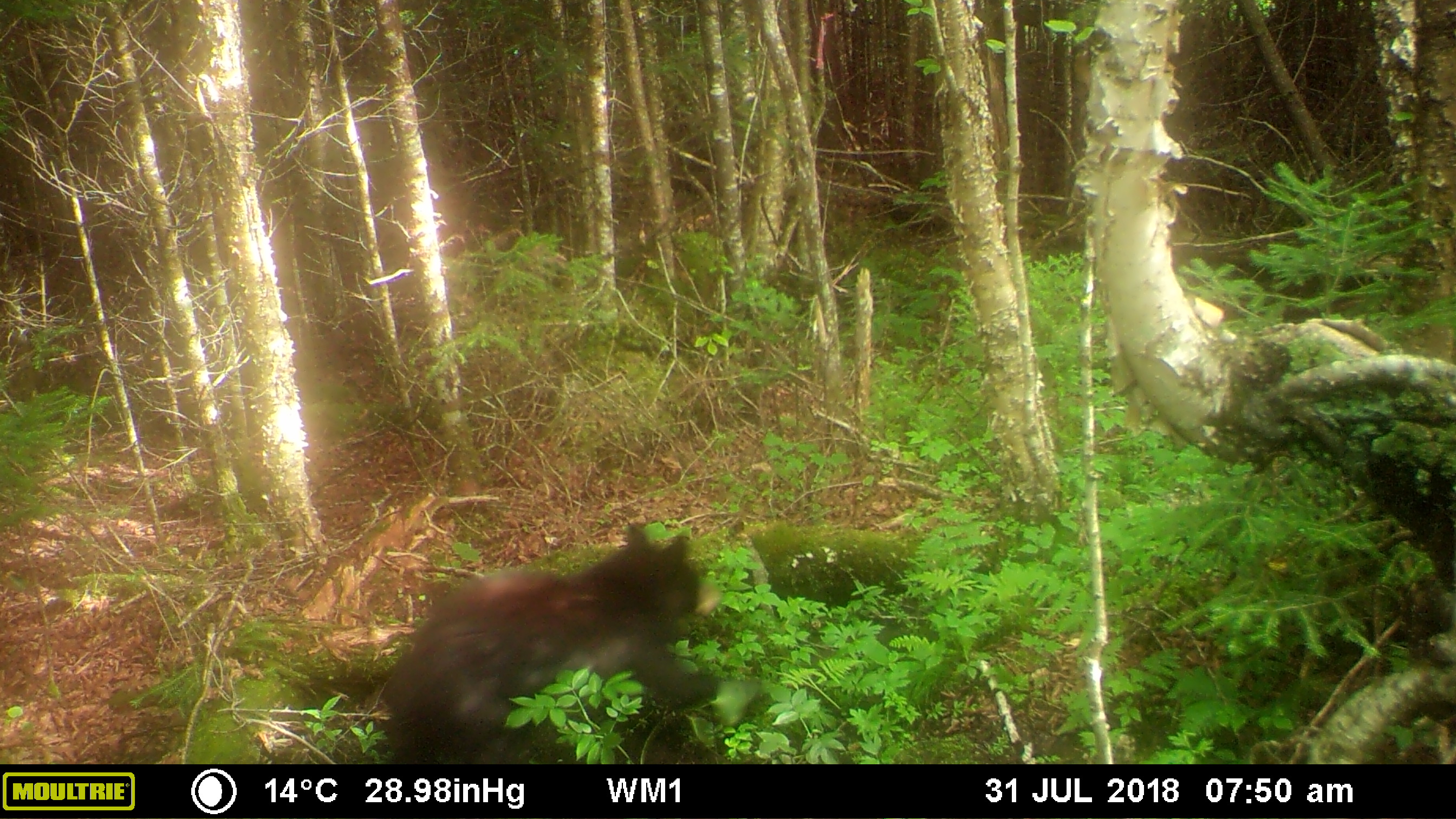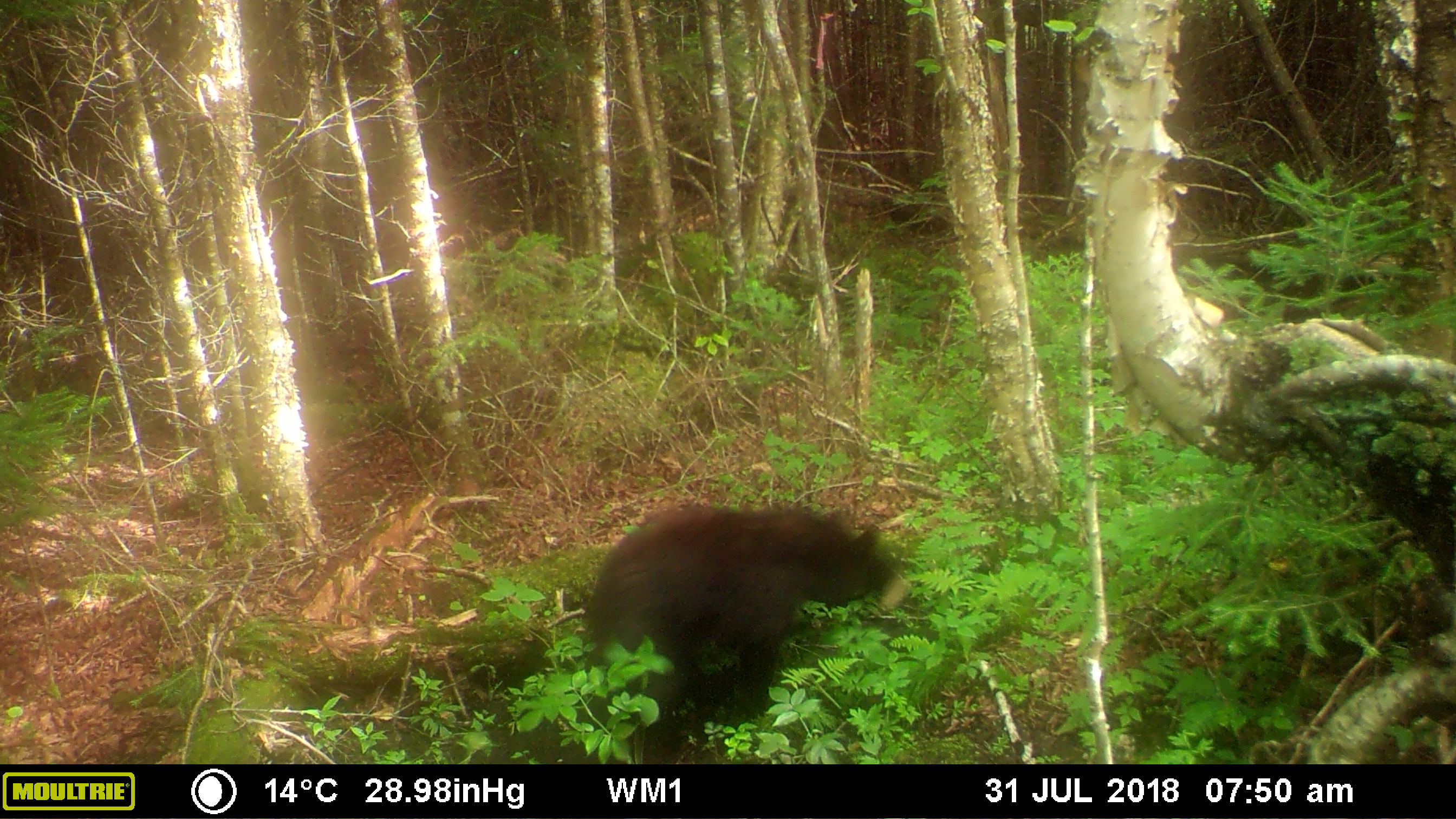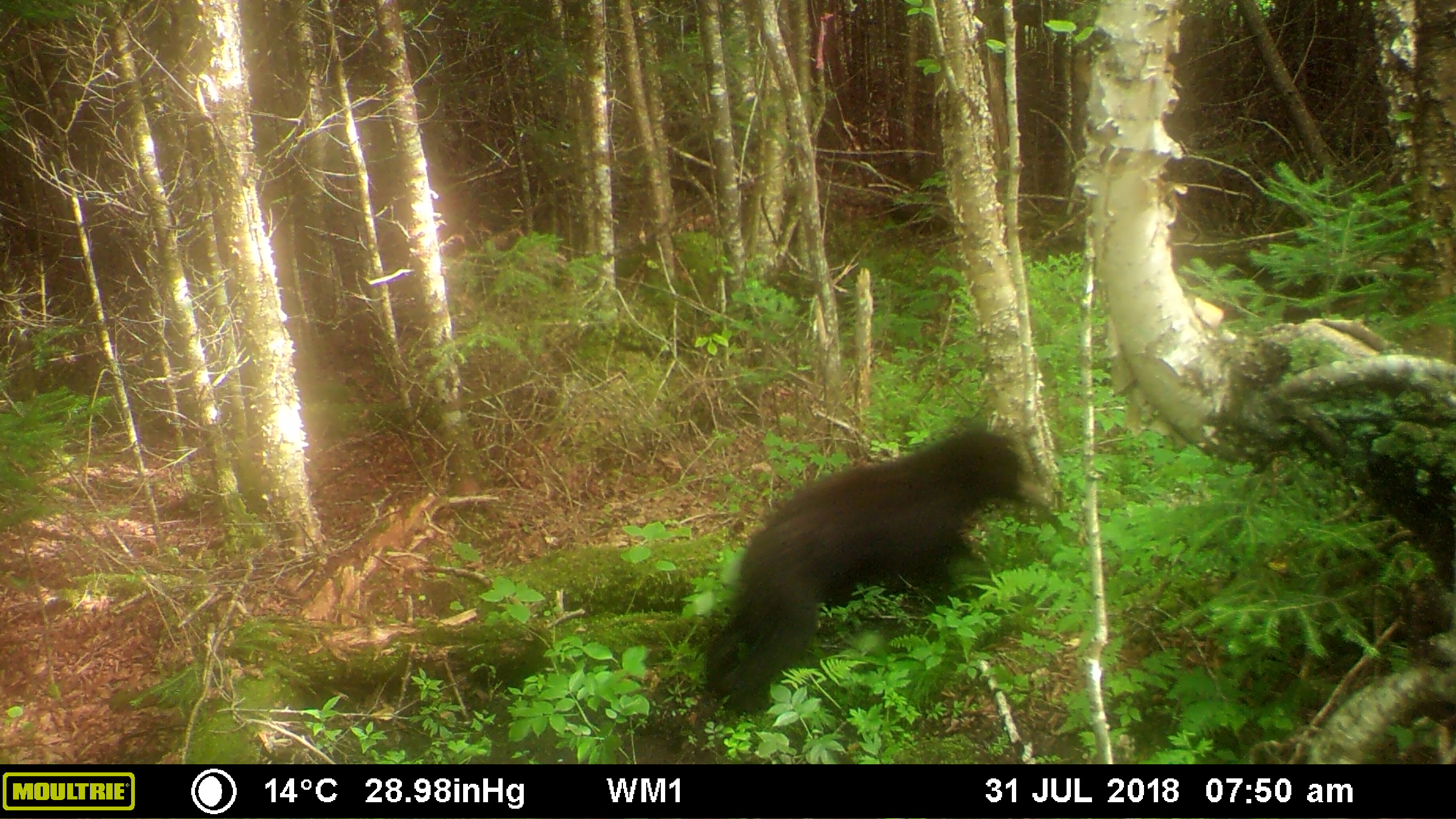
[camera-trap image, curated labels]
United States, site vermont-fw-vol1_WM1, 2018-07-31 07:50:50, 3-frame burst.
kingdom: Animalia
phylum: Chordata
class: Mammalia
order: Carnivora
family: Ursidae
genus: Ursus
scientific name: Ursus americanus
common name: black bear